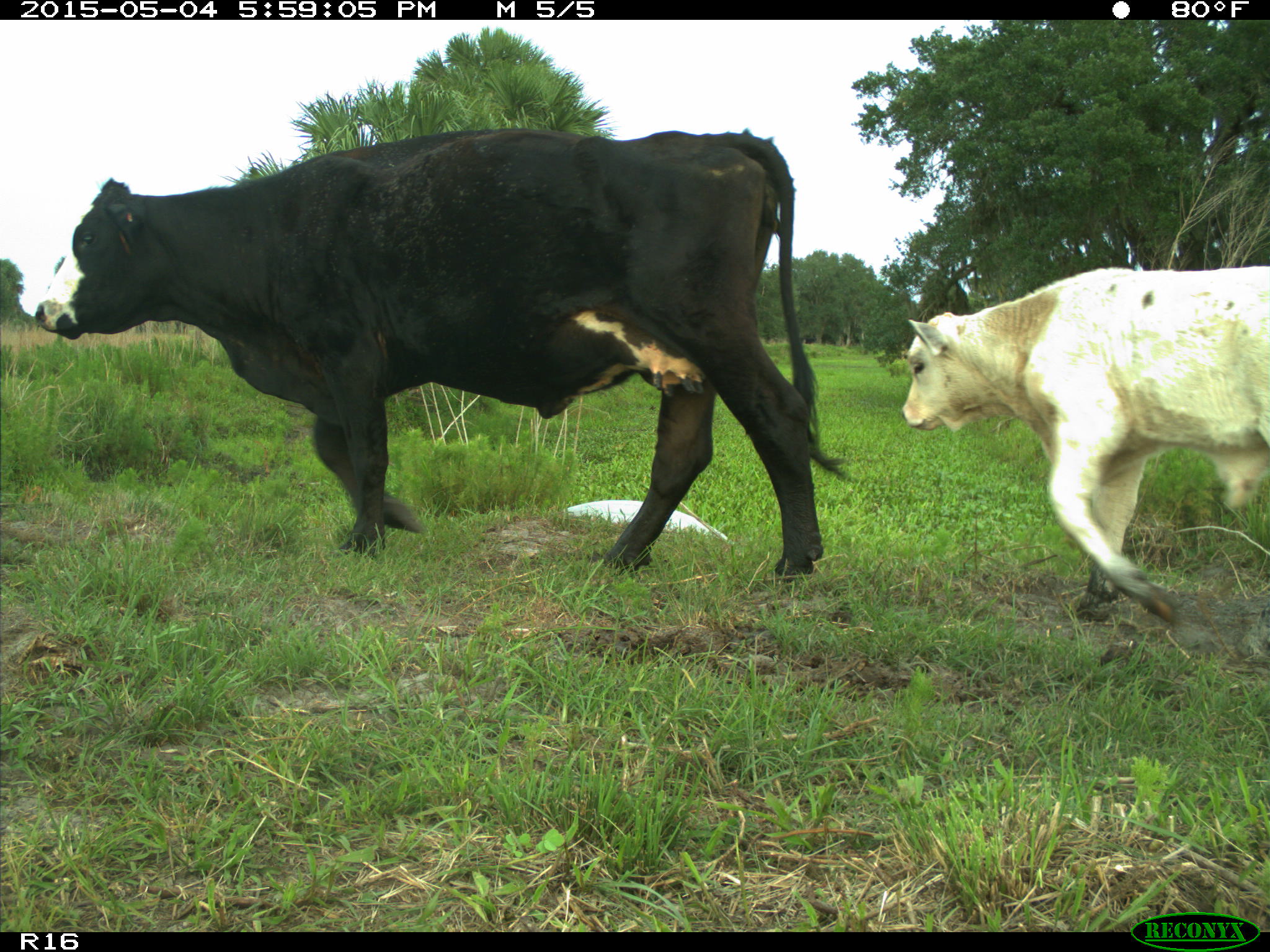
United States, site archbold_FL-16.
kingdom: Animalia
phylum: Chordata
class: Mammalia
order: Artiodactyla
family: Bovidae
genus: Bos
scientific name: Bos taurus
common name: domestic cow